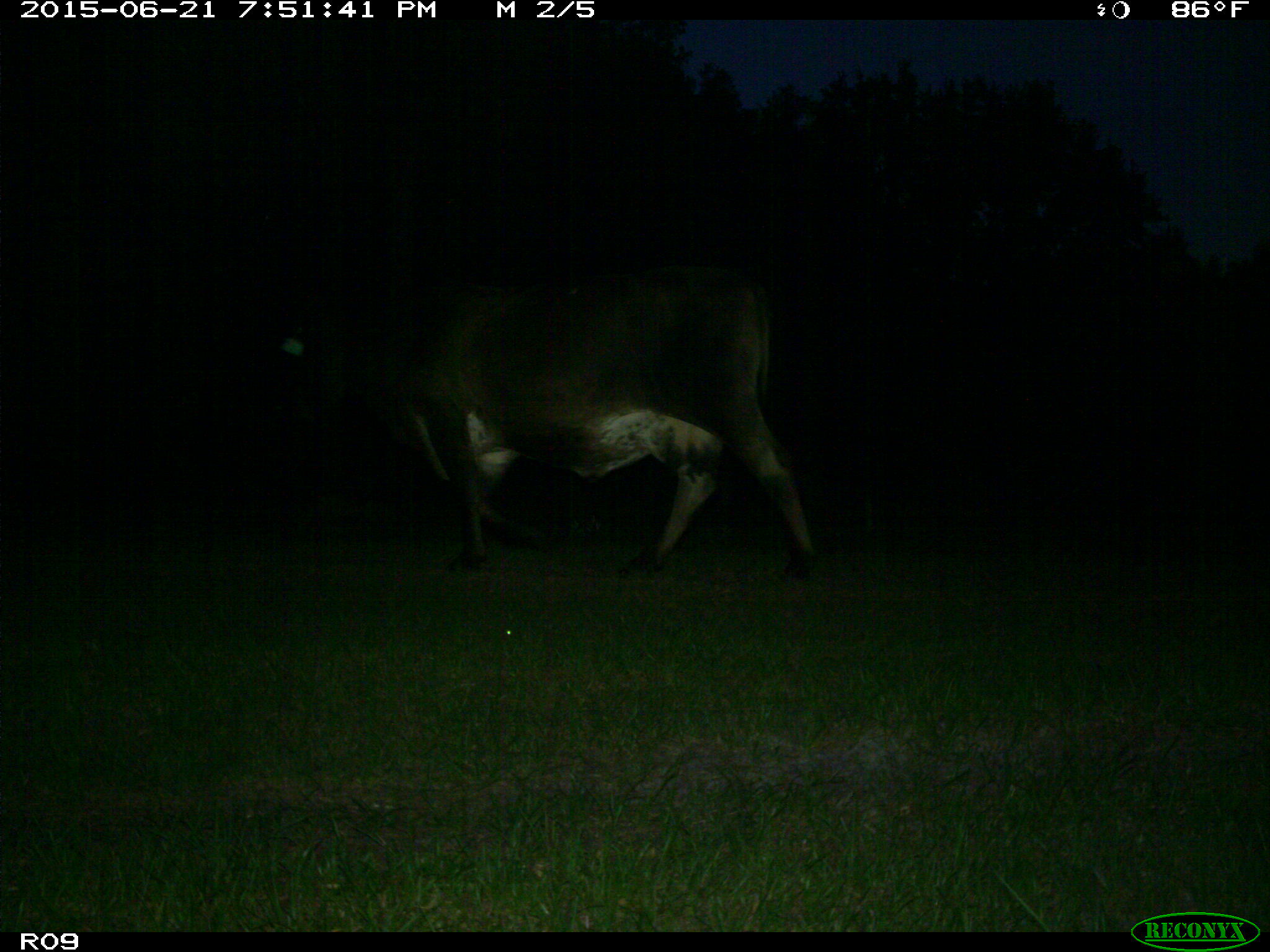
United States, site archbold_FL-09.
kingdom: Animalia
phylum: Chordata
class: Mammalia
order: Artiodactyla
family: Bovidae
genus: Bos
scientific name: Bos taurus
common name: domestic cow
Bos taurus (domestic cow).